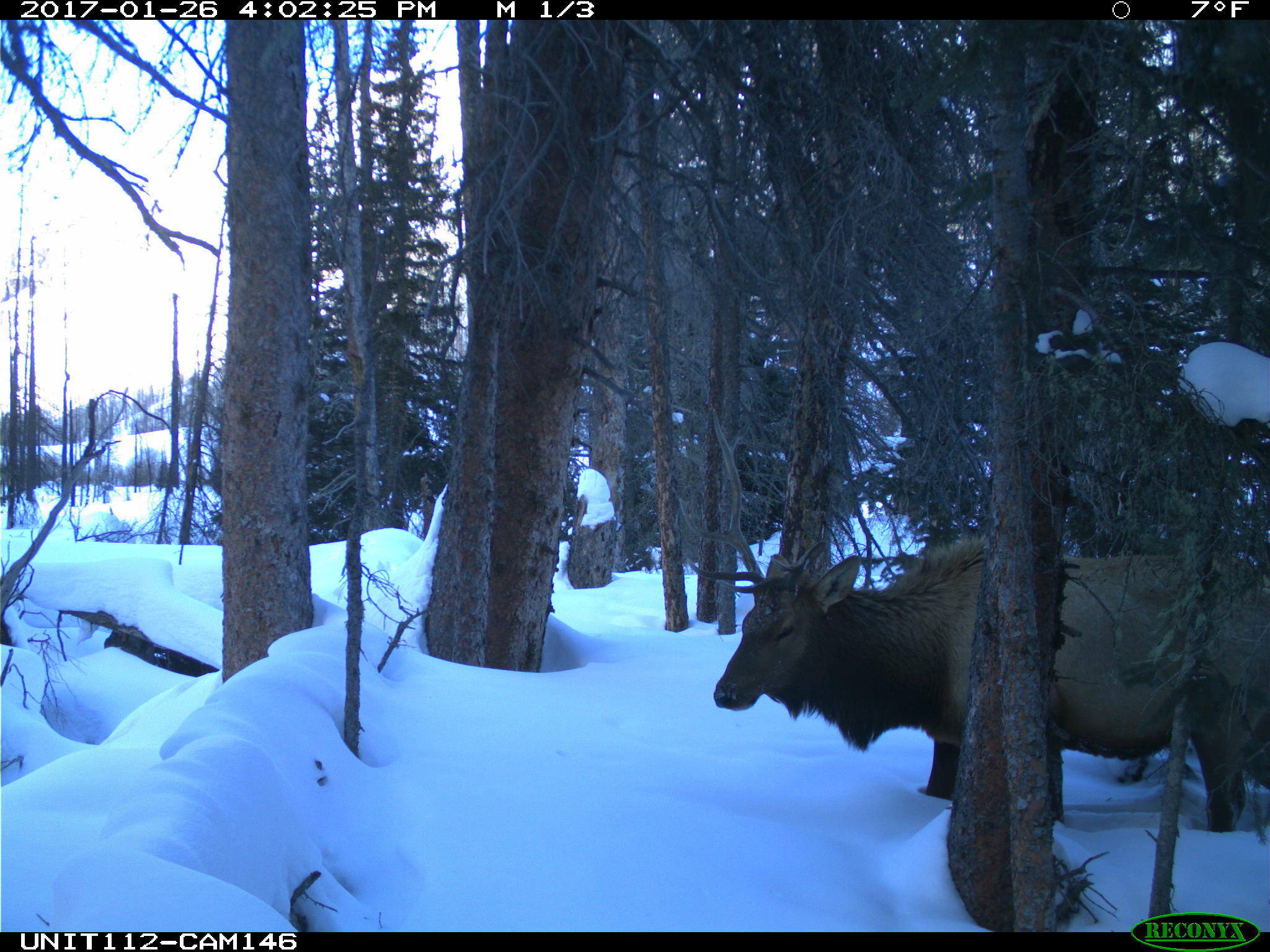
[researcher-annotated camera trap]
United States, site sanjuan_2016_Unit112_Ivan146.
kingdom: Animalia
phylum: Chordata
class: Mammalia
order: Artiodactyla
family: Cervidae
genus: Cervus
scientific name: Cervus elaphus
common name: red deer